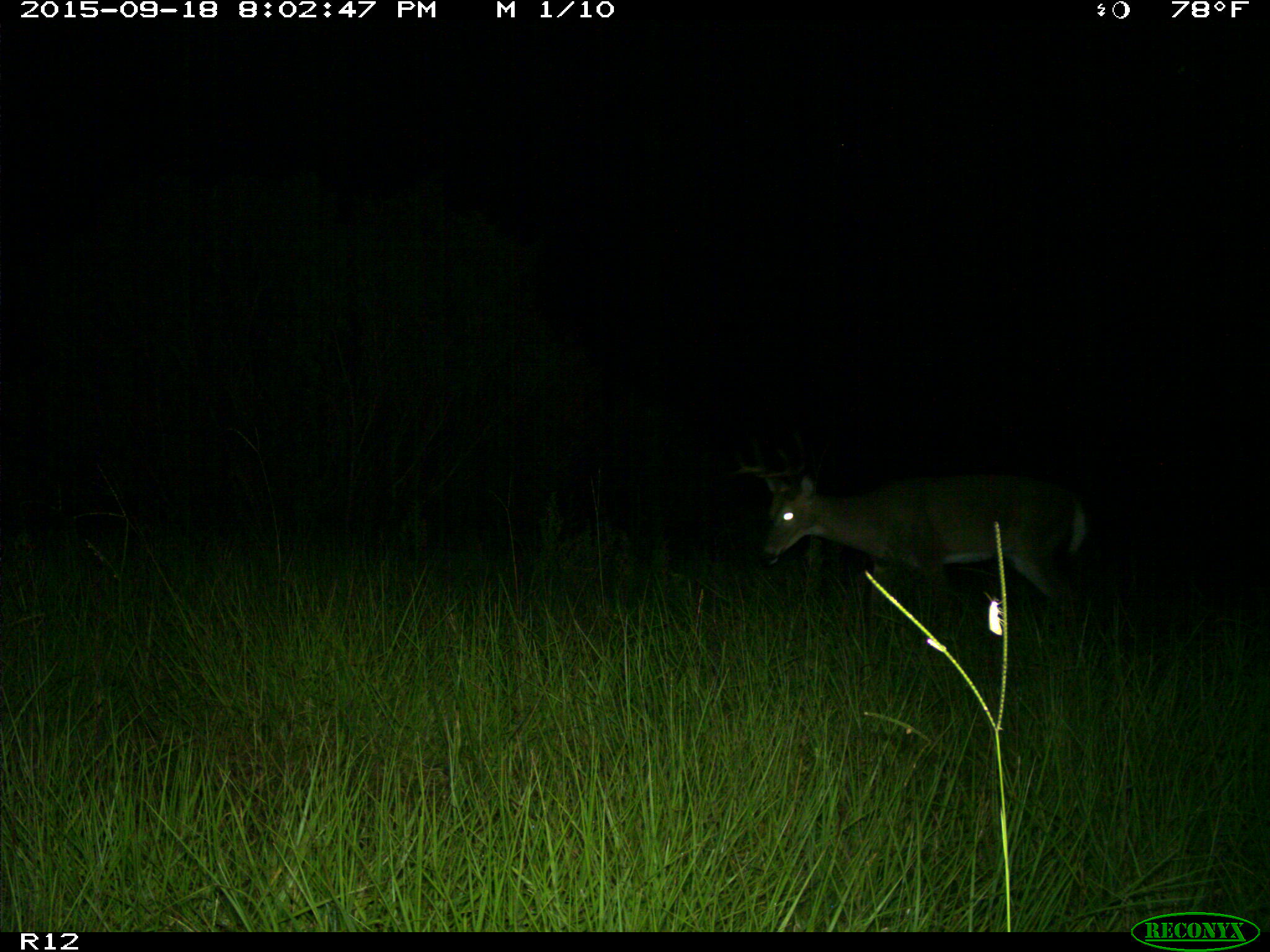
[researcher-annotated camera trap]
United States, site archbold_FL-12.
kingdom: Animalia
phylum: Chordata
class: Mammalia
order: Artiodactyla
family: Cervidae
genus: Odocoileus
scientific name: Odocoileus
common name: deer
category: unidentified deer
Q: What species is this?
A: Unidentified deer (deer) (Odocoileus).